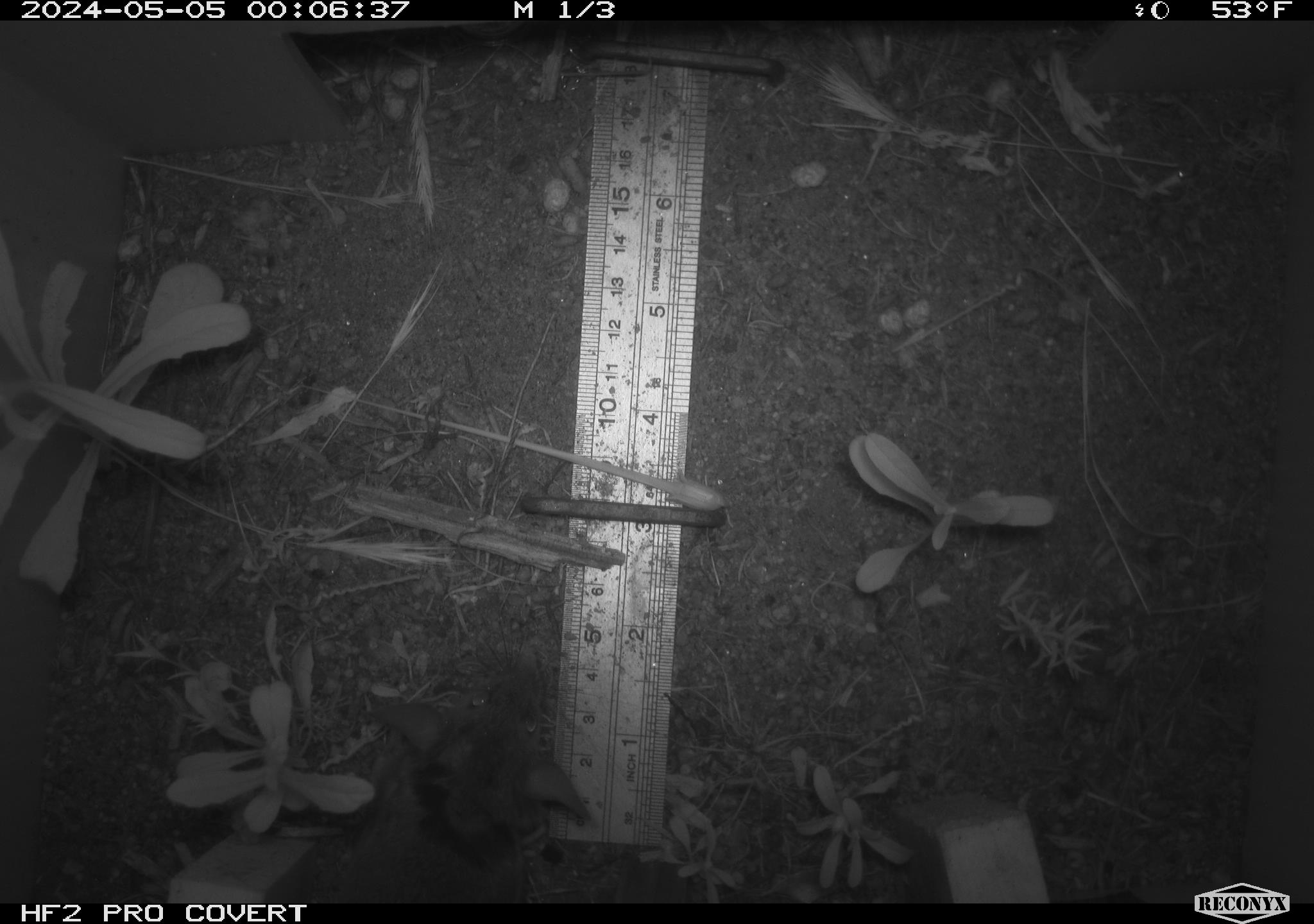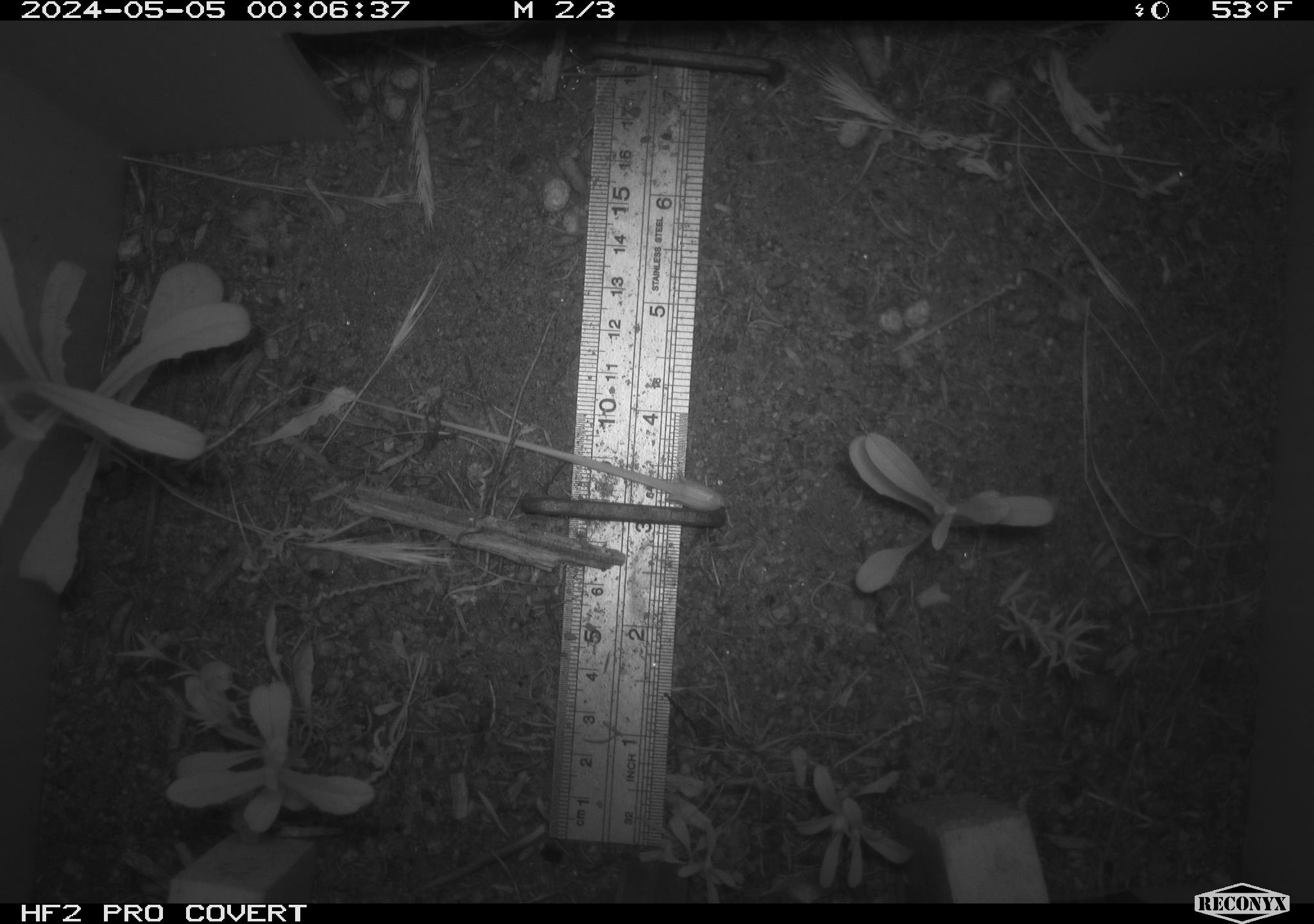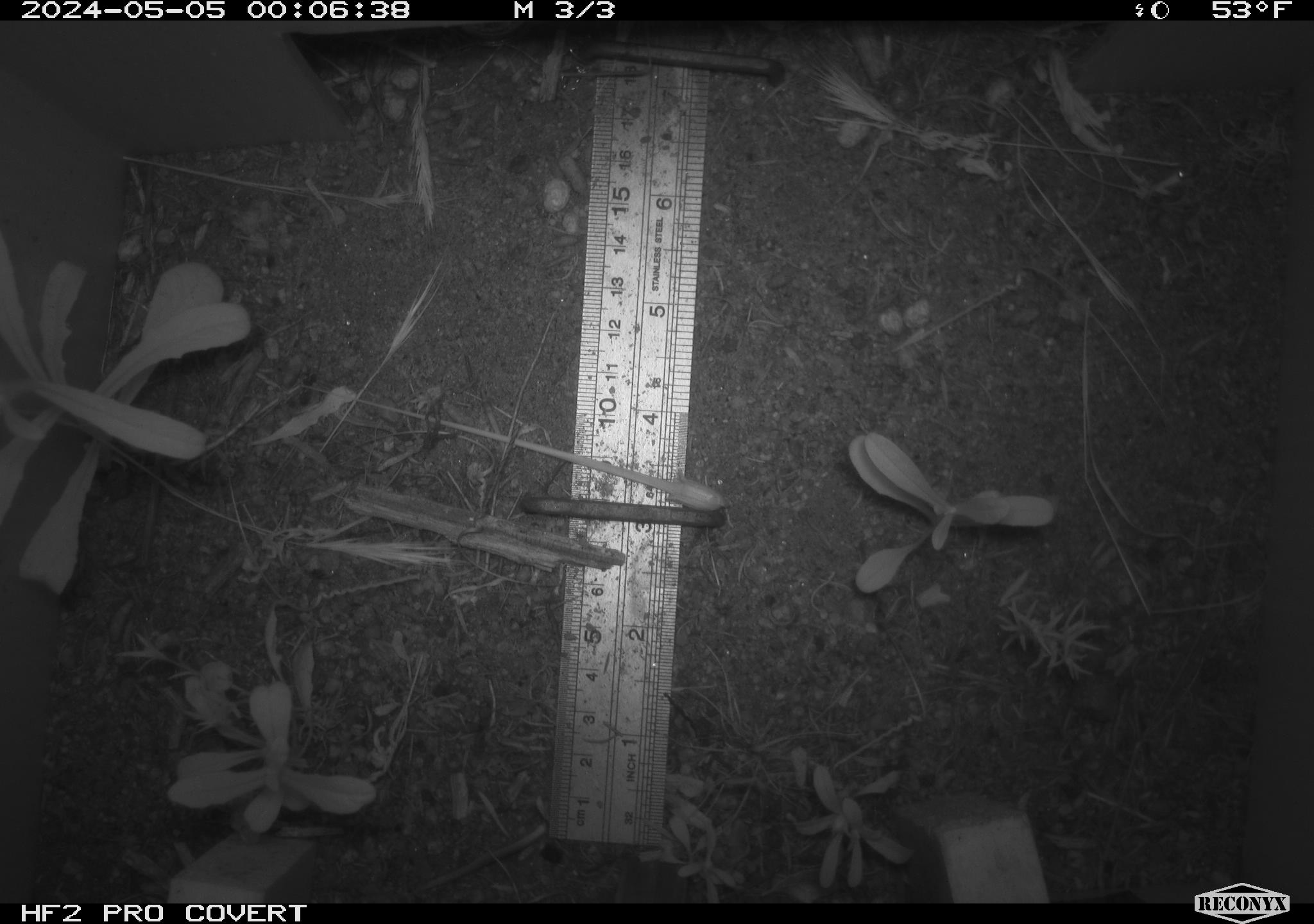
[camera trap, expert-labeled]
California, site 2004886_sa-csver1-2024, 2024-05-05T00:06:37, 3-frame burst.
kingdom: Animalia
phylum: Chordata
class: Mammalia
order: Rodentia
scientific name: Rodentia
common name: rodent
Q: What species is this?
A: Rodent (Rodentia).